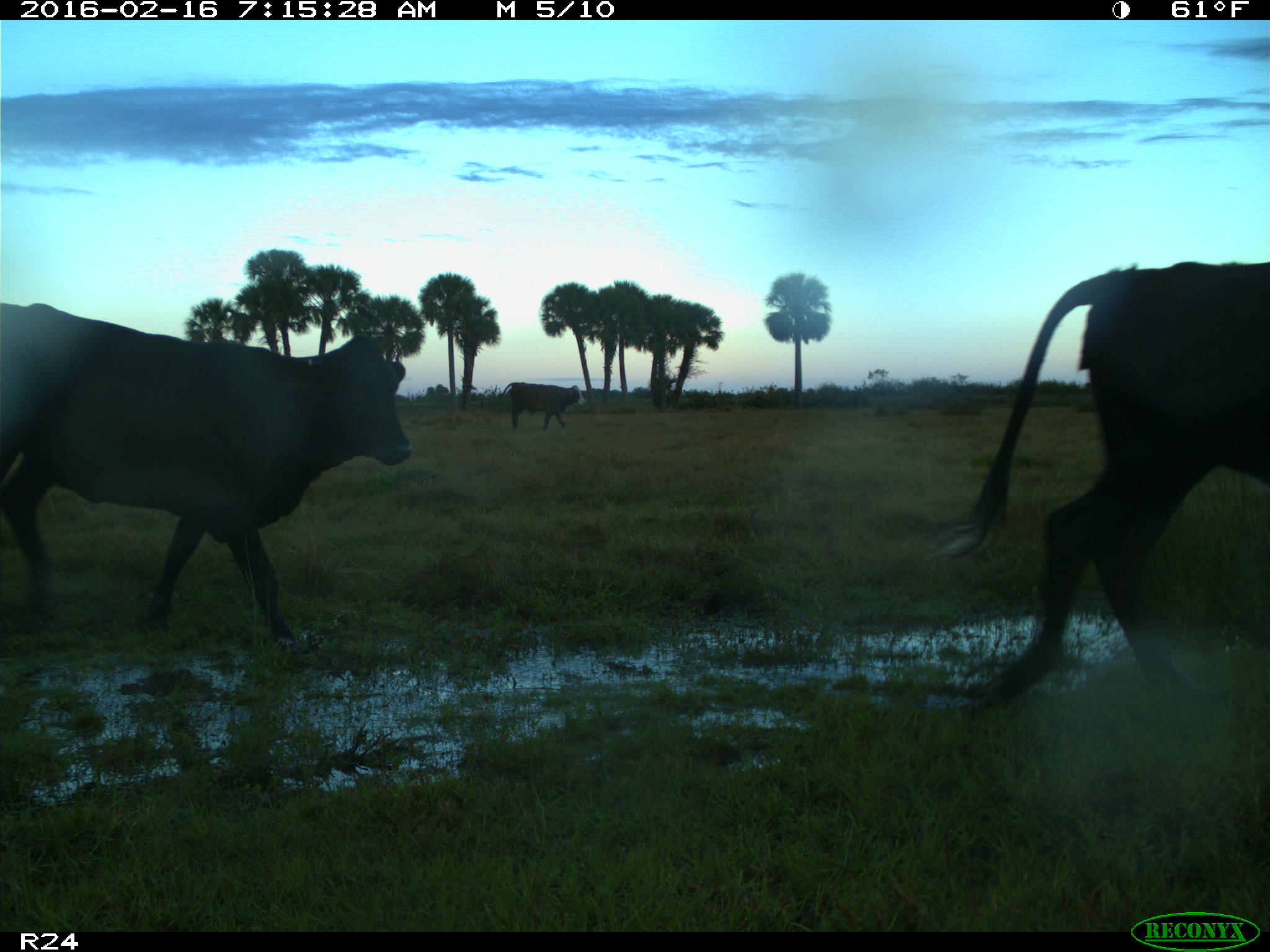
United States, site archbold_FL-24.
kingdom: Animalia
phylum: Chordata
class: Mammalia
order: Artiodactyla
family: Bovidae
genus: Bos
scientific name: Bos taurus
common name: domestic cow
Bos taurus (domestic cow).